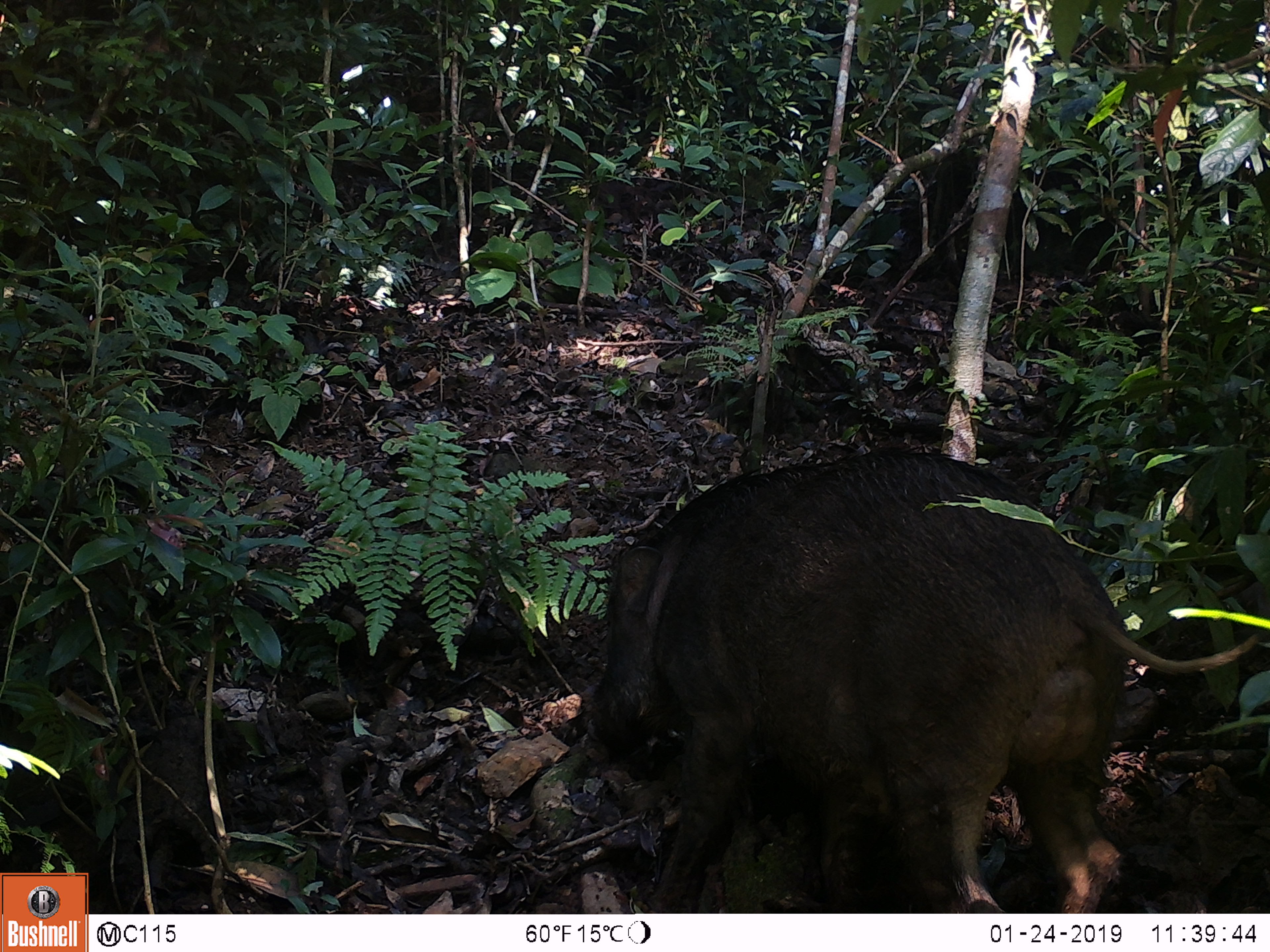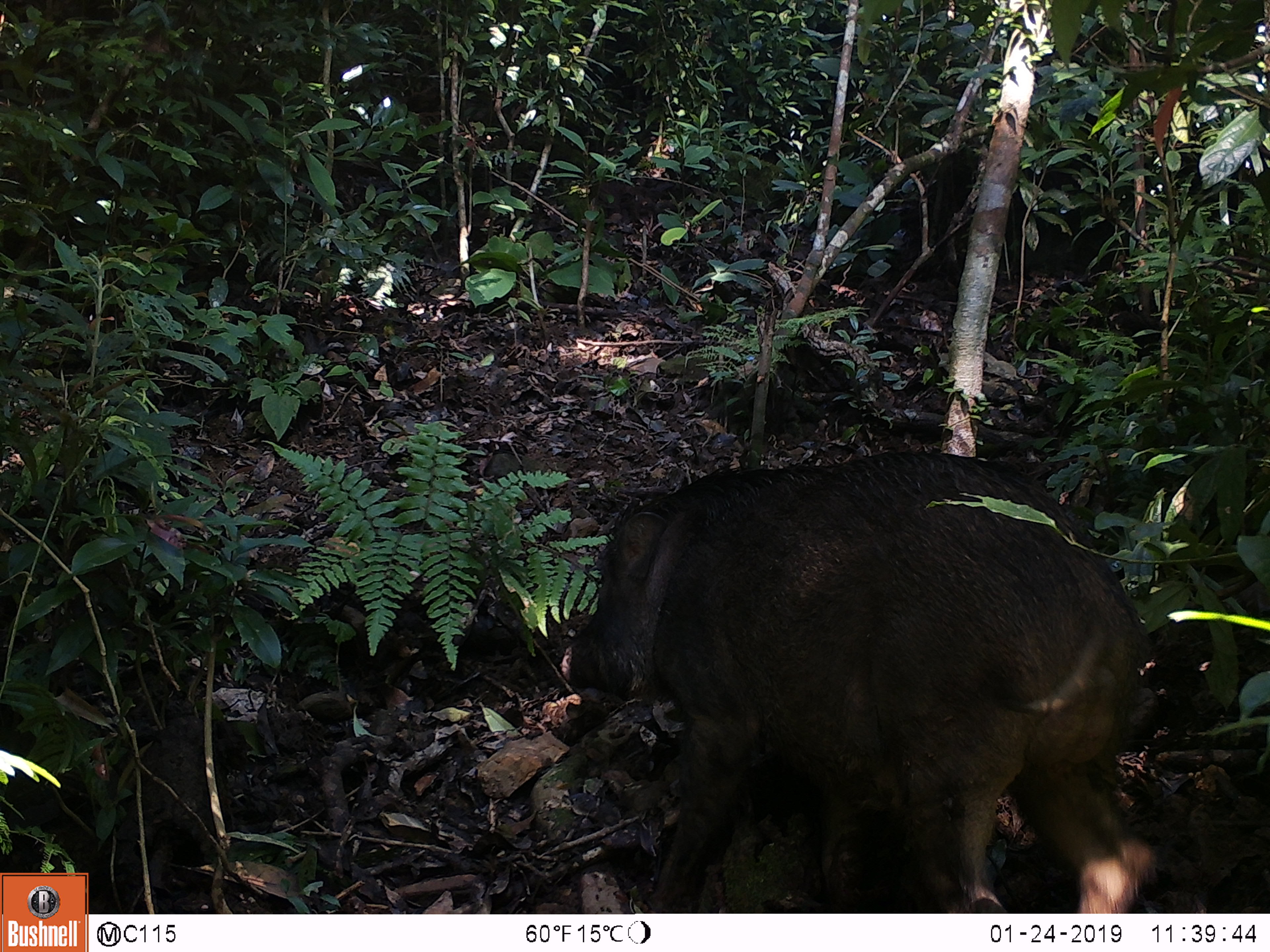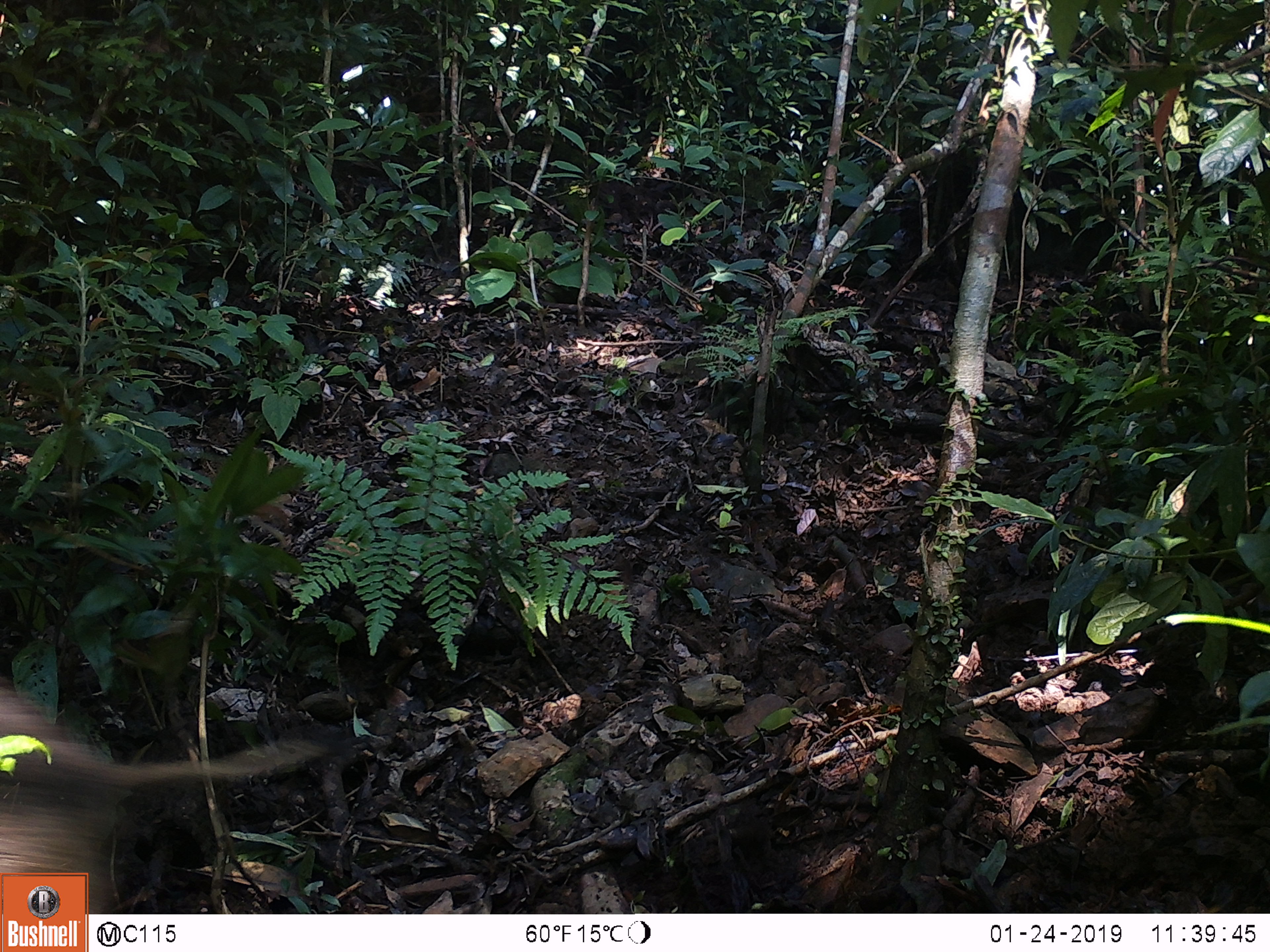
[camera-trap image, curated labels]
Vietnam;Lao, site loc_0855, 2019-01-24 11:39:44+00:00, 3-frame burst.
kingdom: Animalia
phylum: Chordata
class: Mammalia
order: Artiodactyla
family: Suidae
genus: Sus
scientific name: Sus scrofa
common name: eurasian wild pig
Eurasian wild pig (Sus scrofa). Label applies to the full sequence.